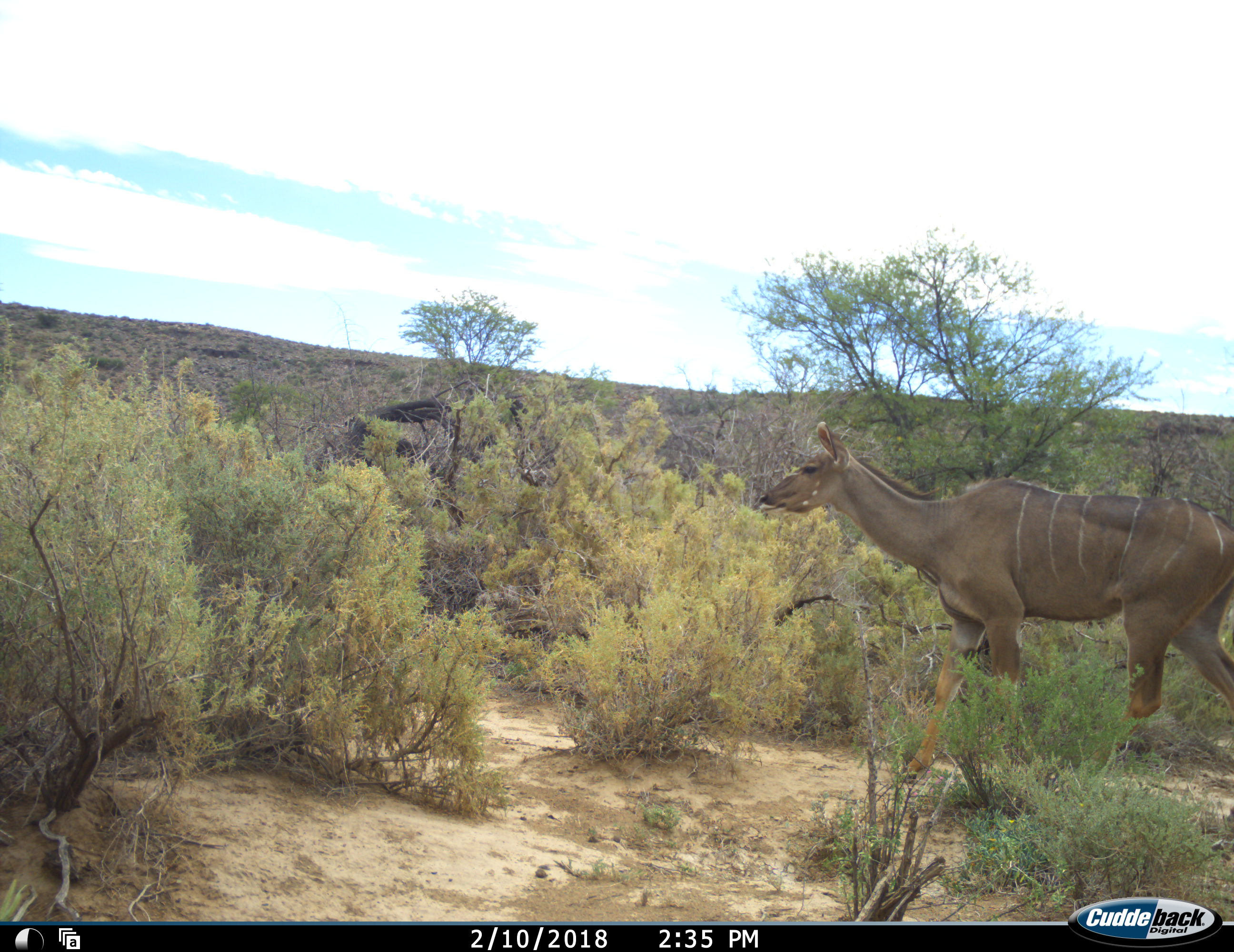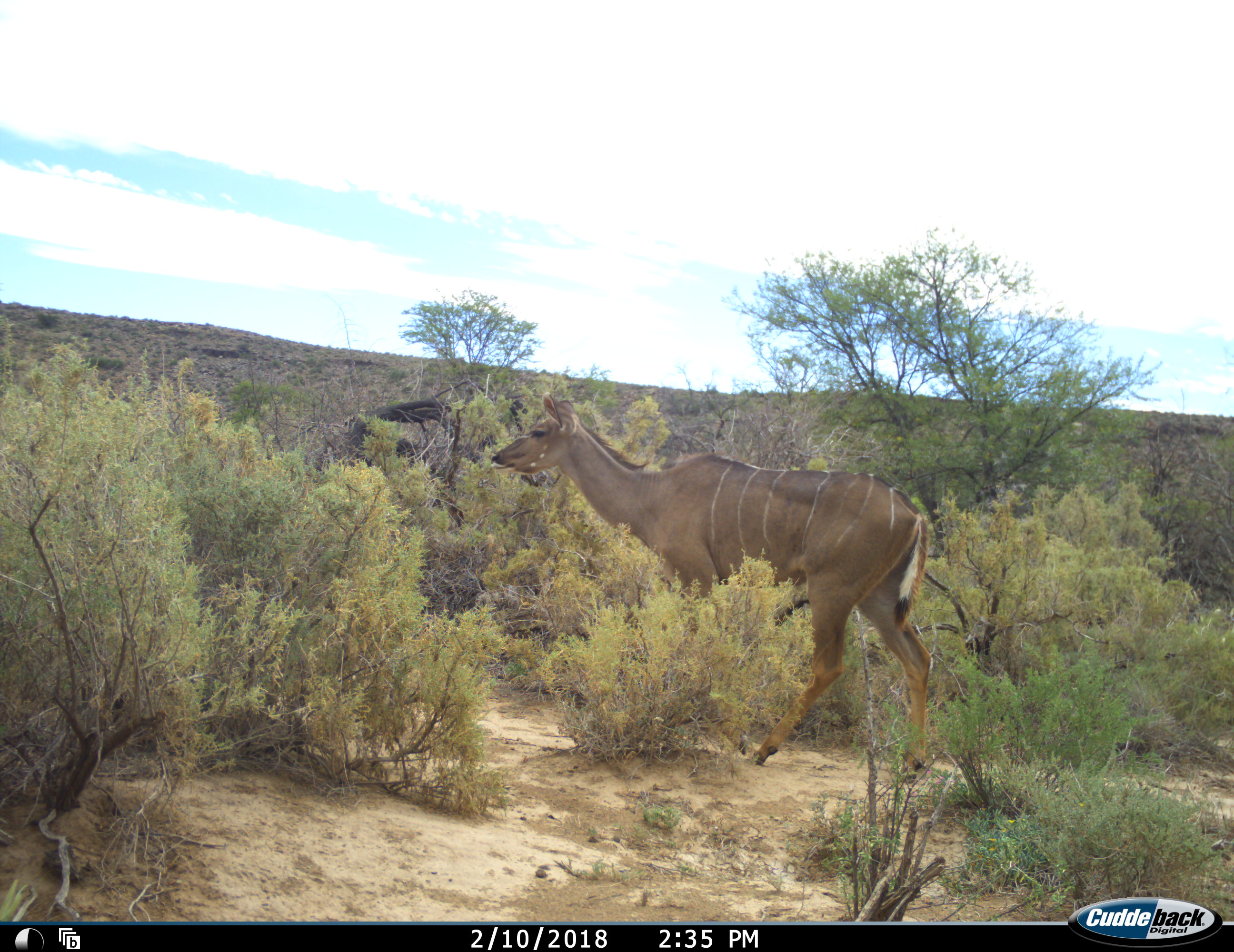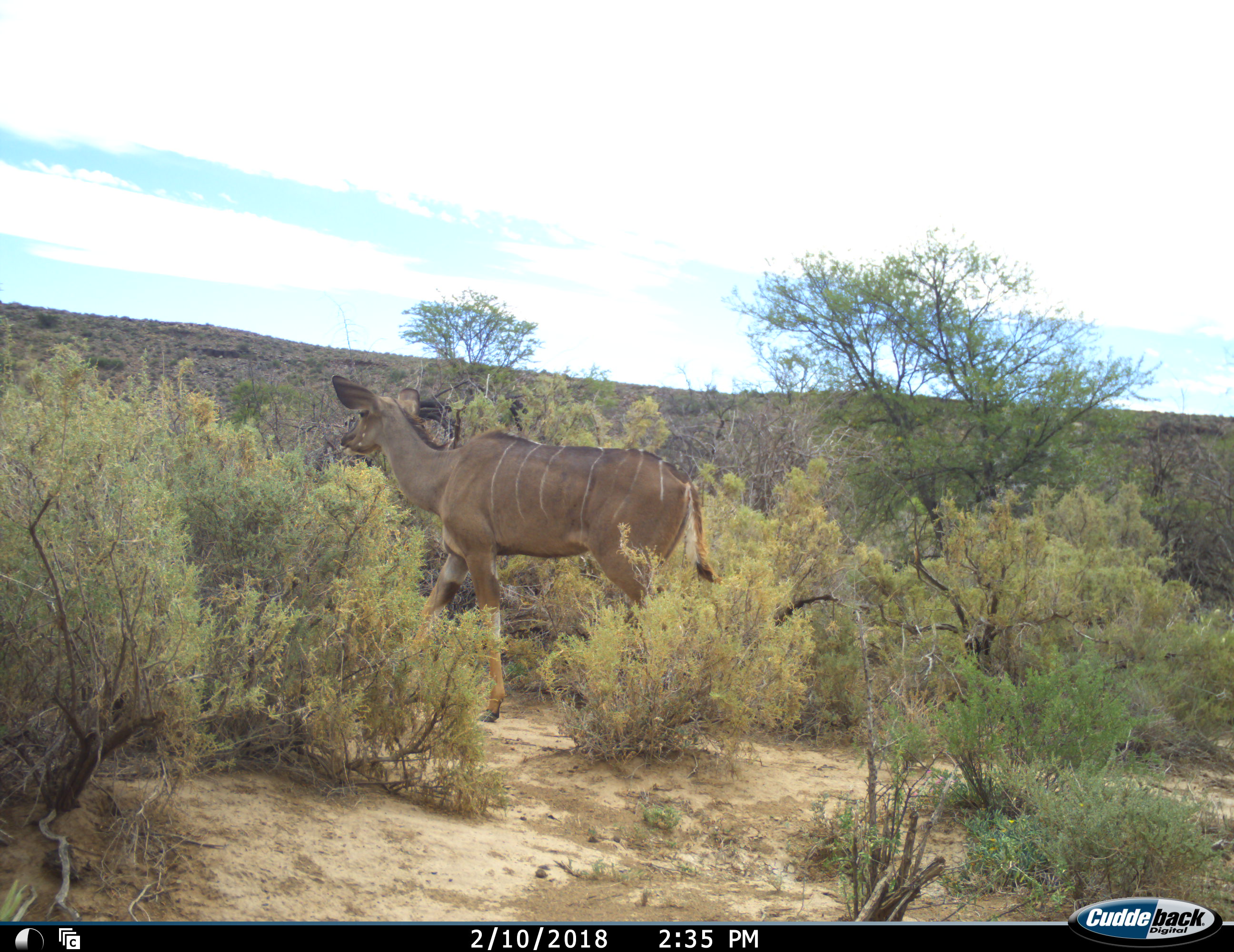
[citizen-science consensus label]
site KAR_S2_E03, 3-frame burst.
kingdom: Animalia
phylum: Chordata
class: Mammalia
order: Artiodactyla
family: Bovidae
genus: Tragelaphus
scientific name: Tragelaphus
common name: kudu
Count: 1.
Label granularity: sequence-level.